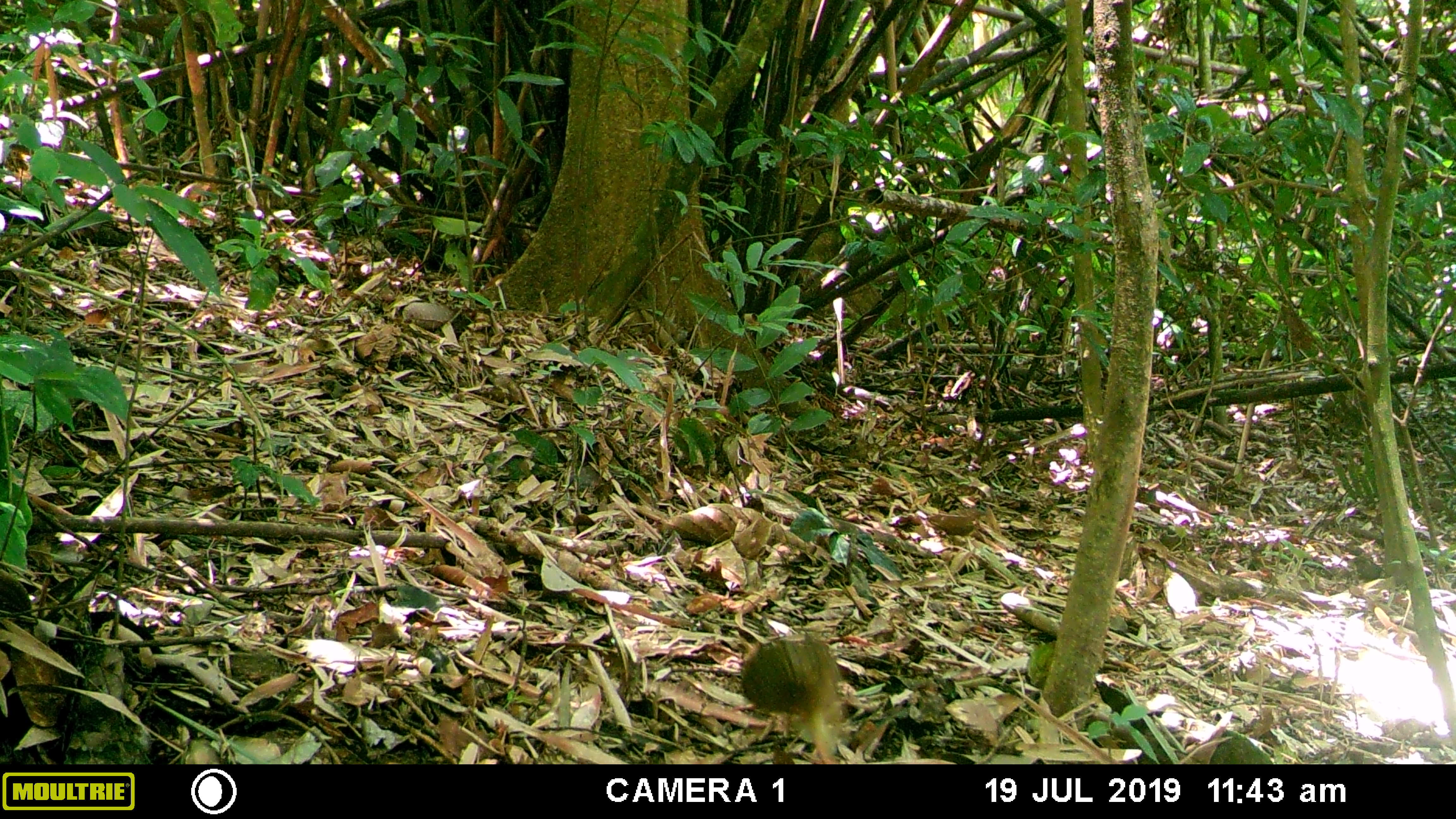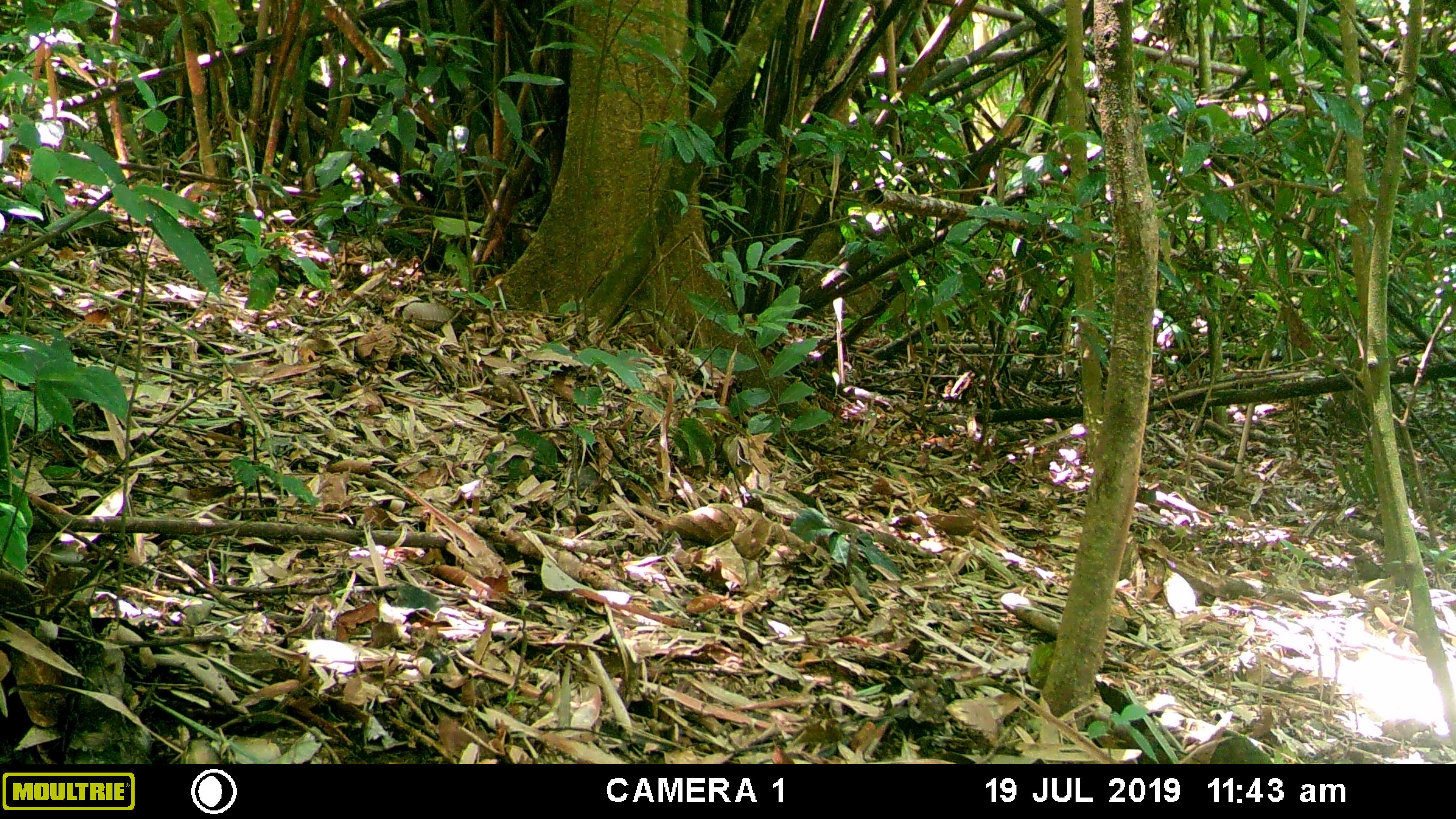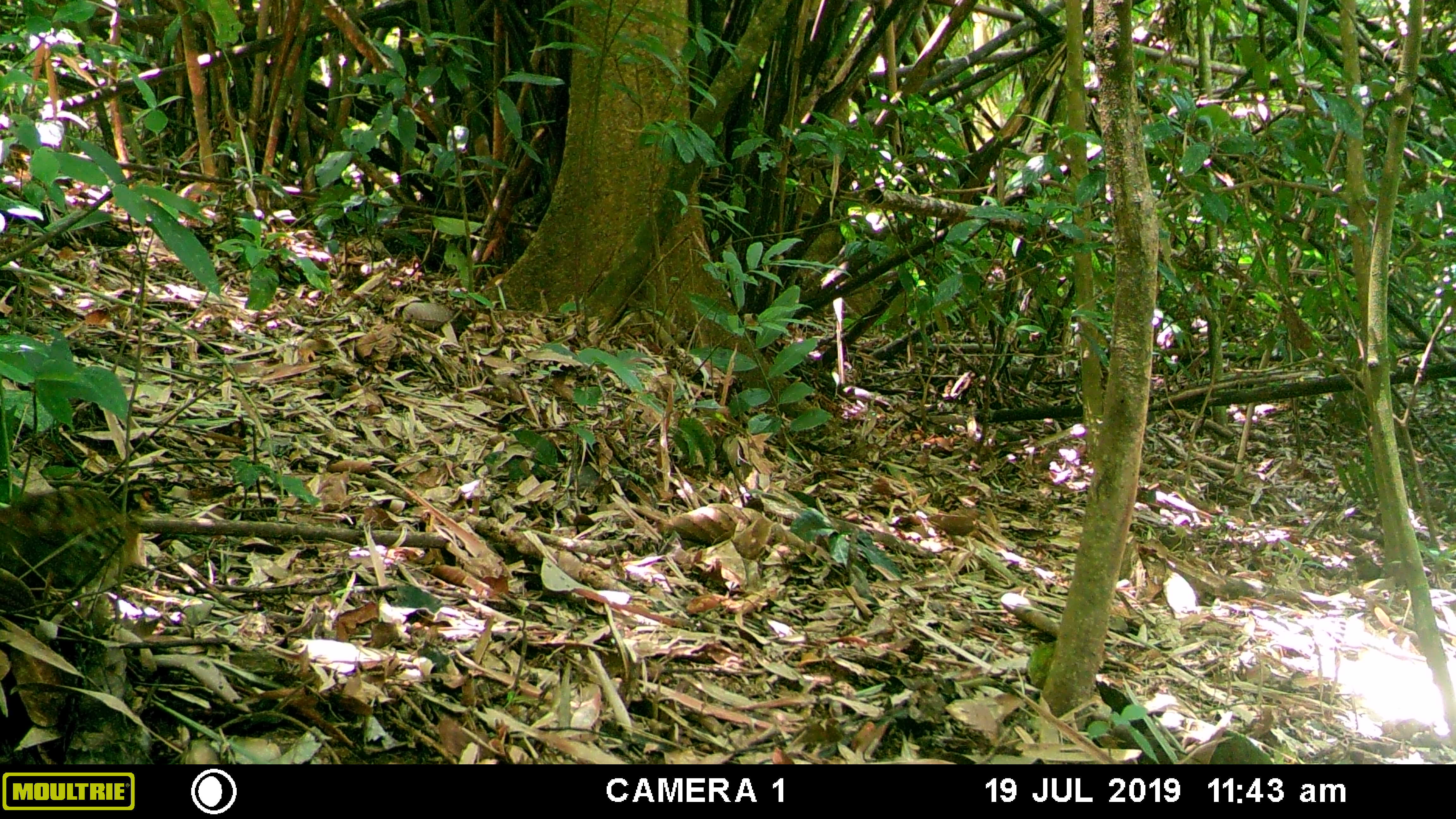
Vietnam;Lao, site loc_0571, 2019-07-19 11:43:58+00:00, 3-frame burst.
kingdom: Animalia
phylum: Chordata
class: Aves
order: Galliformes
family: Phasianidae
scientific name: Phasianidae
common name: partridge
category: unidentified partridge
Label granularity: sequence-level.